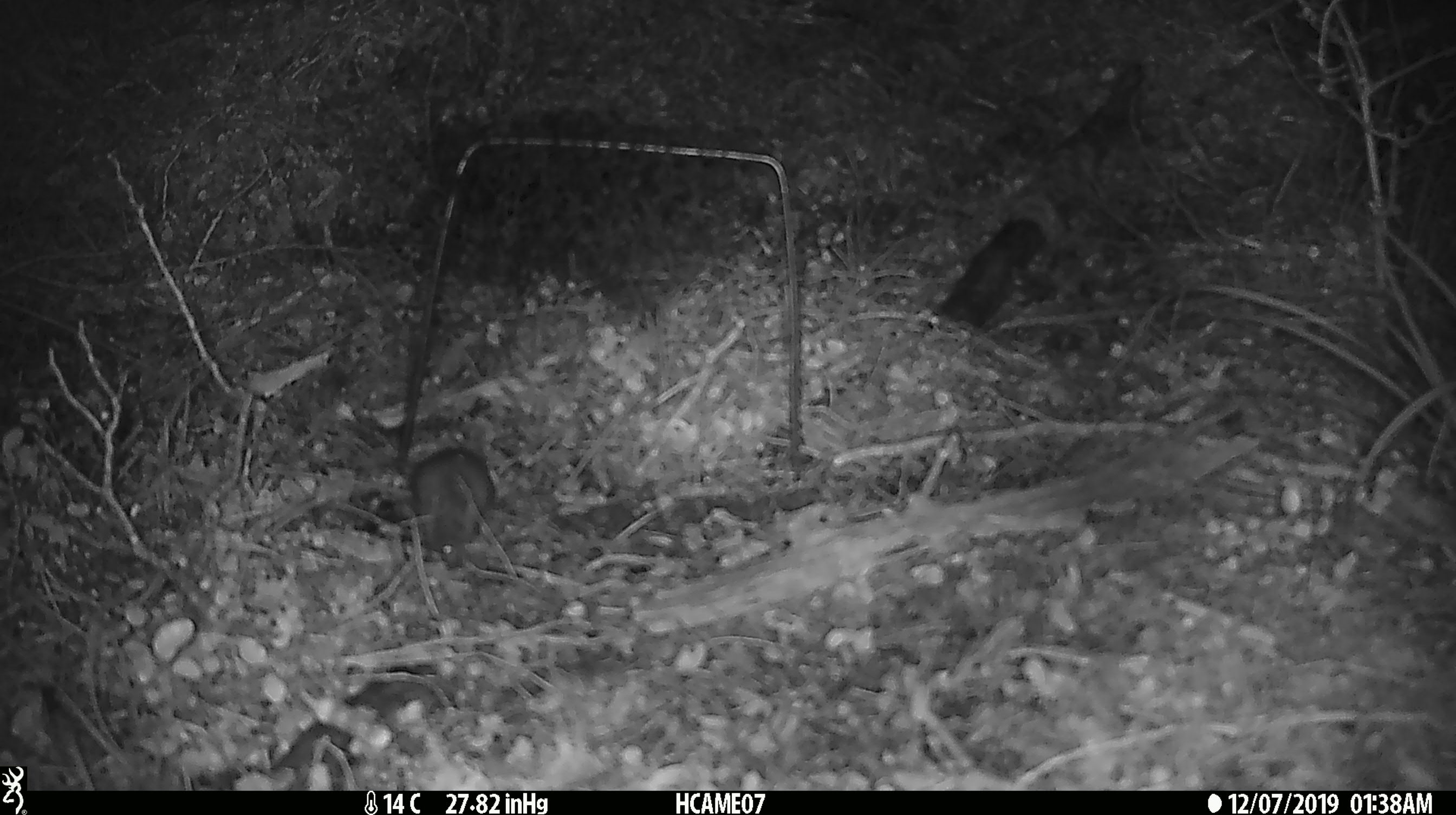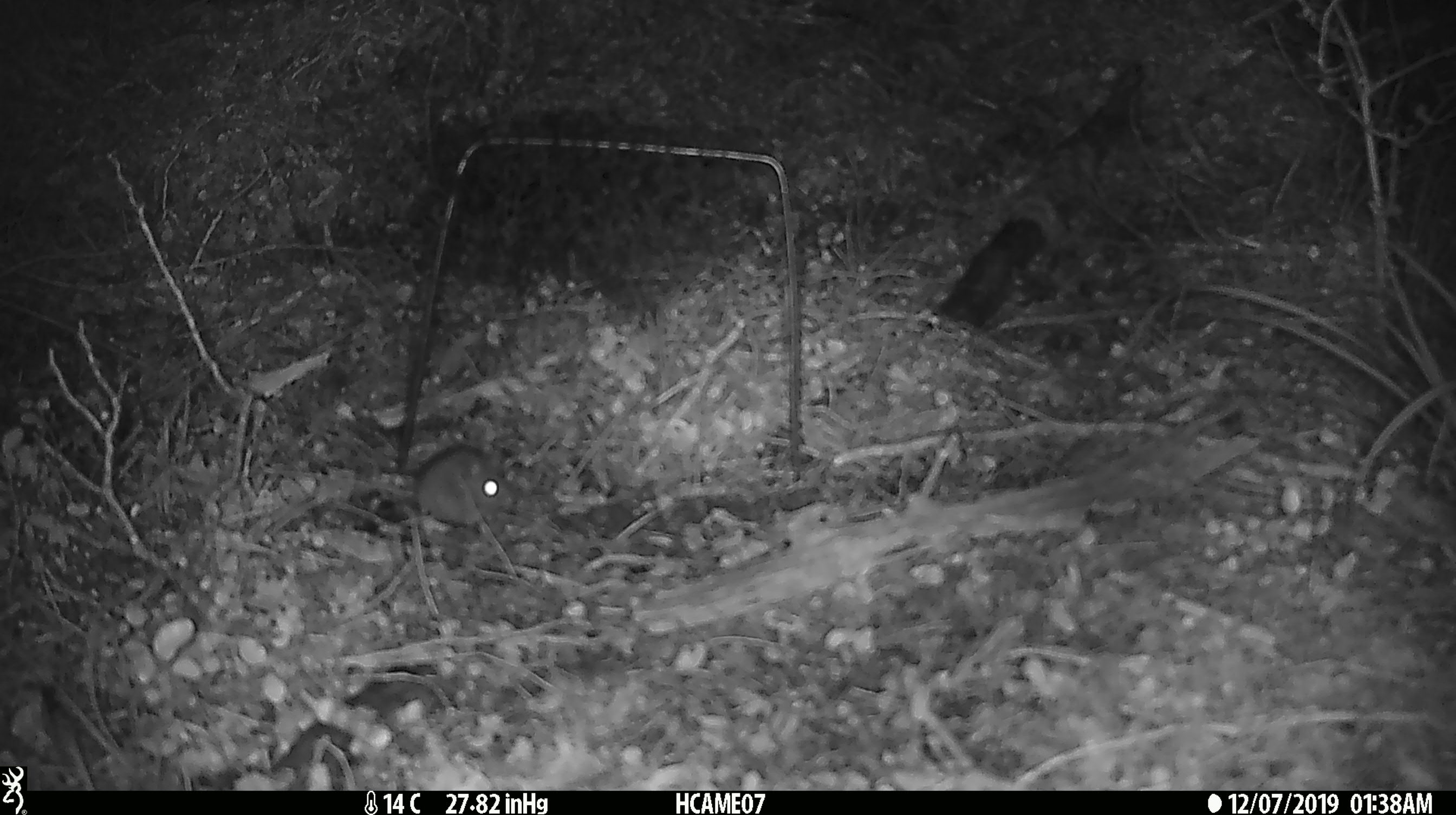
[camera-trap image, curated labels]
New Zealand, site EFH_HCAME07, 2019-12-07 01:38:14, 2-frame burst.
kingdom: Animalia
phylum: Chordata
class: Mammalia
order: Rodentia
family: Muridae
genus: Mus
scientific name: Mus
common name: mouse